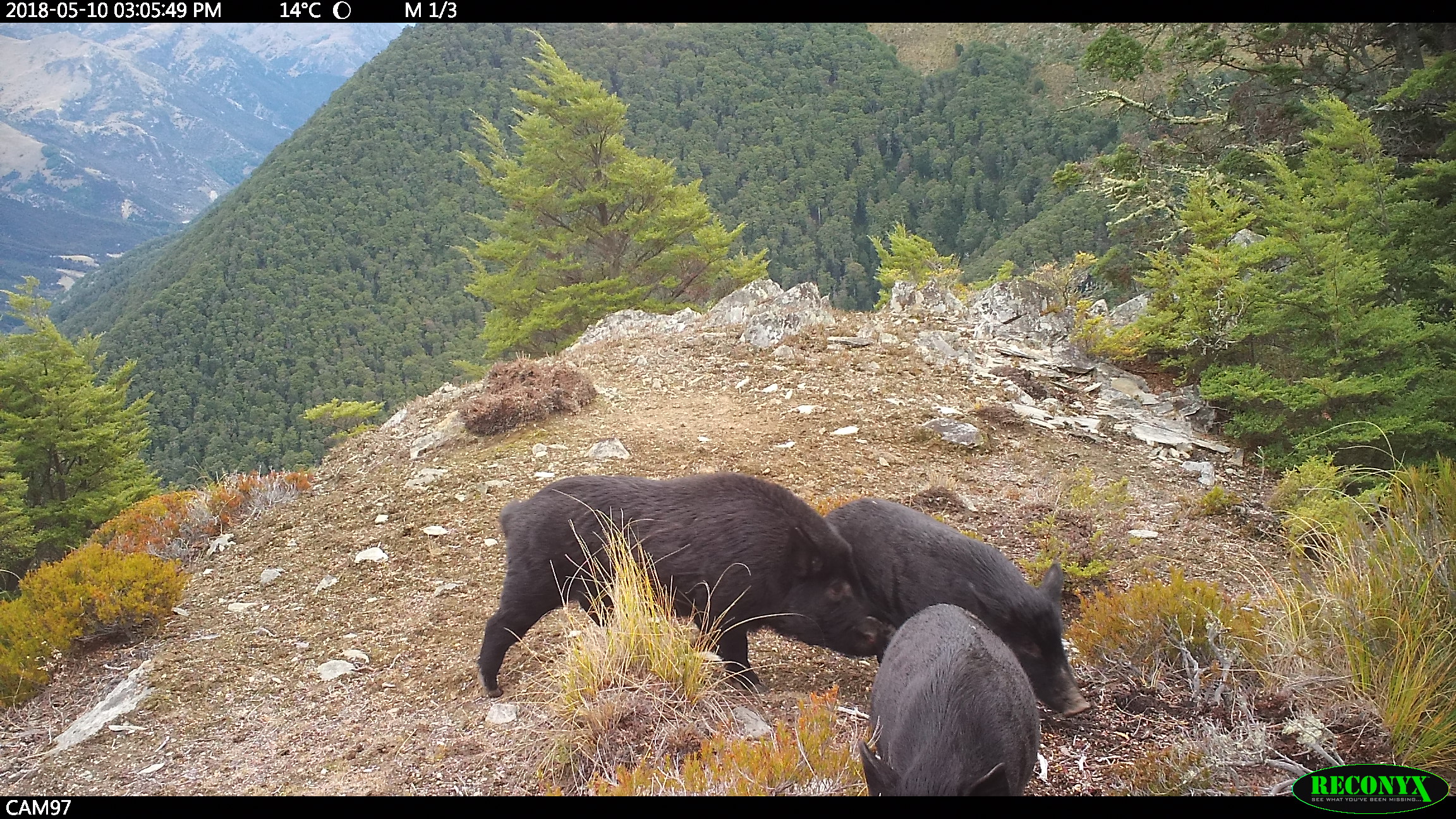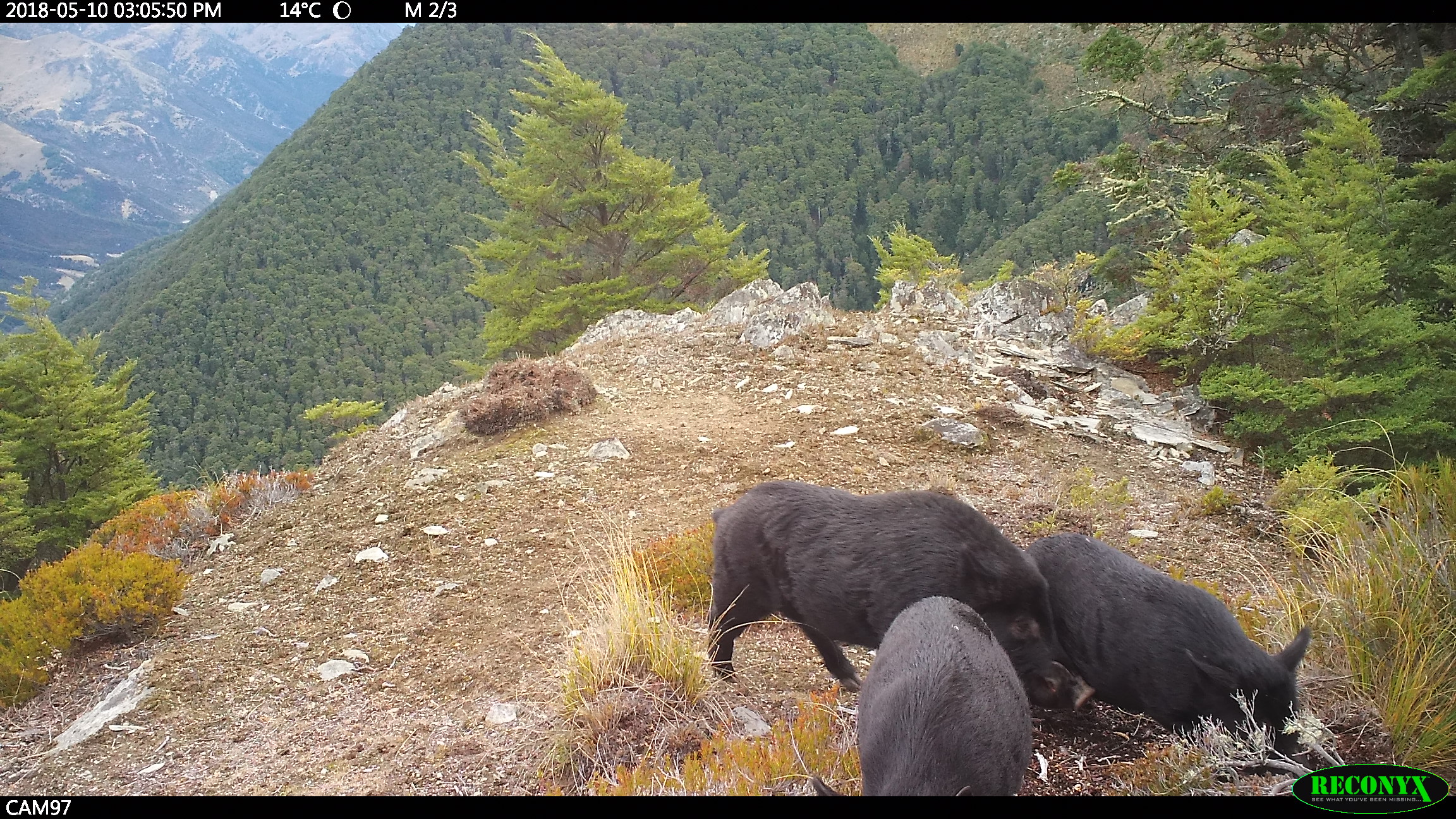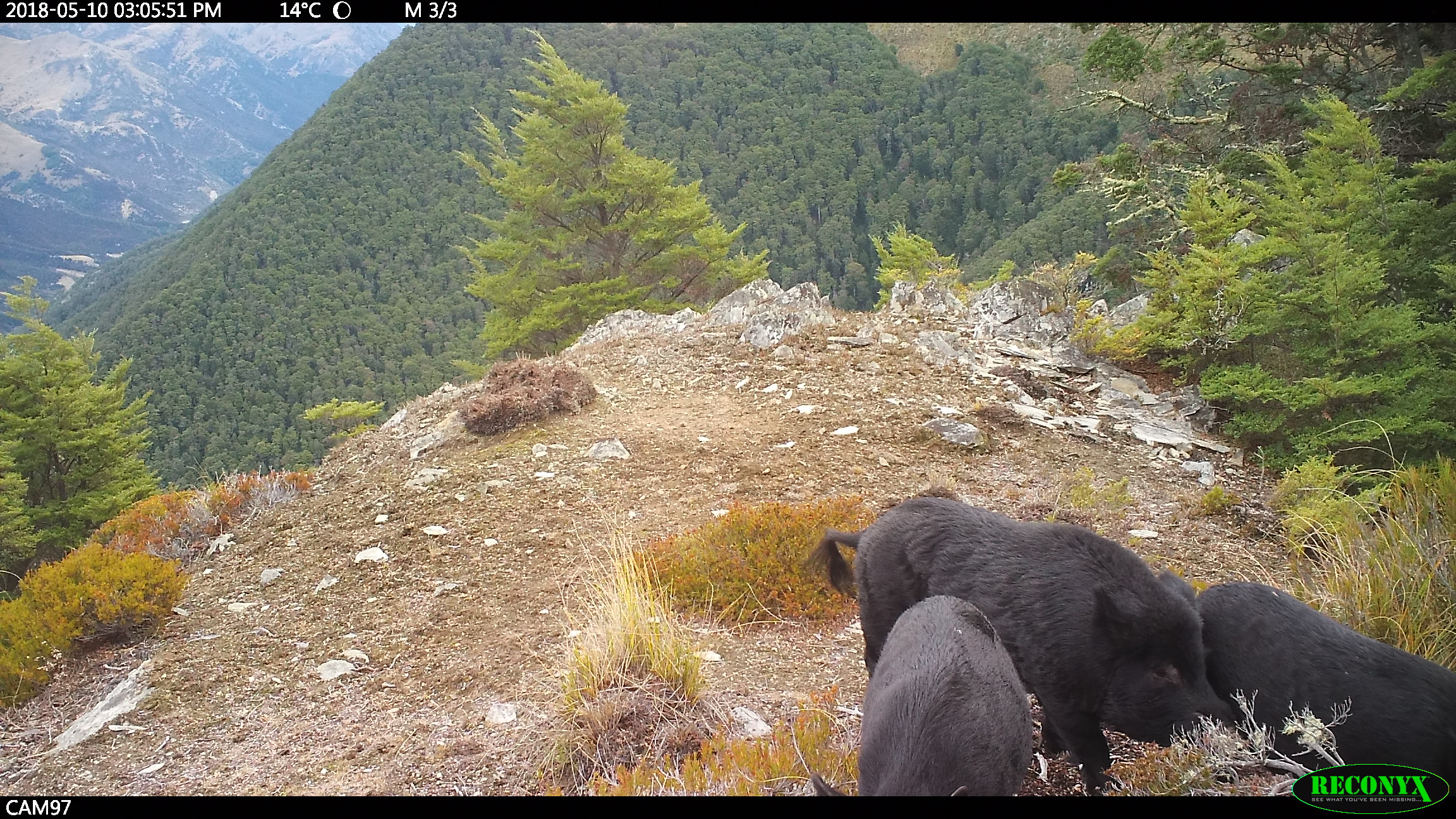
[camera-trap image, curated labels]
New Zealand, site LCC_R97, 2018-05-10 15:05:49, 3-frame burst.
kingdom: Animalia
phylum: Chordata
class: Mammalia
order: Artiodactyla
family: Suidae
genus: Sus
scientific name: Sus scrofa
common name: pig